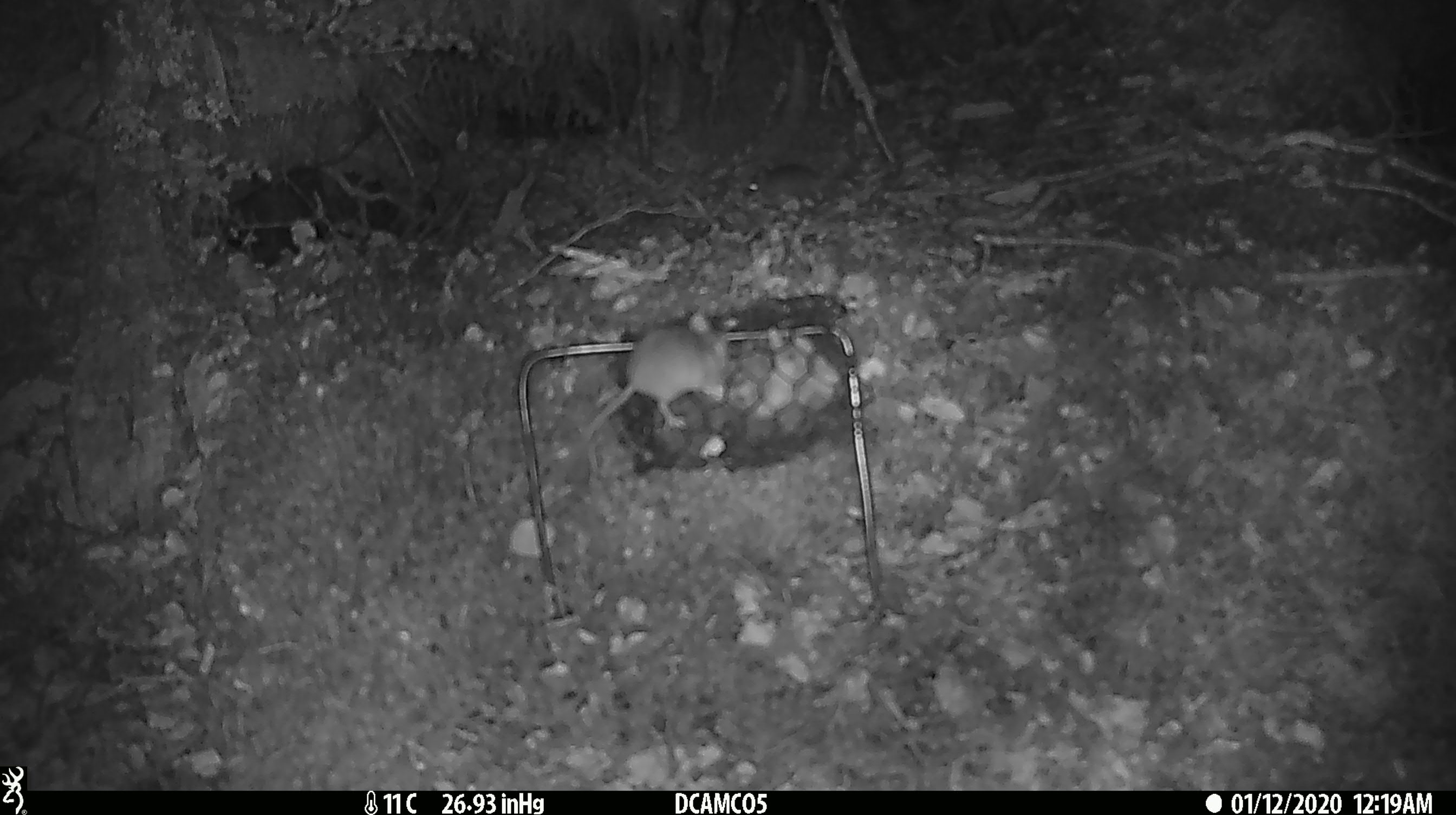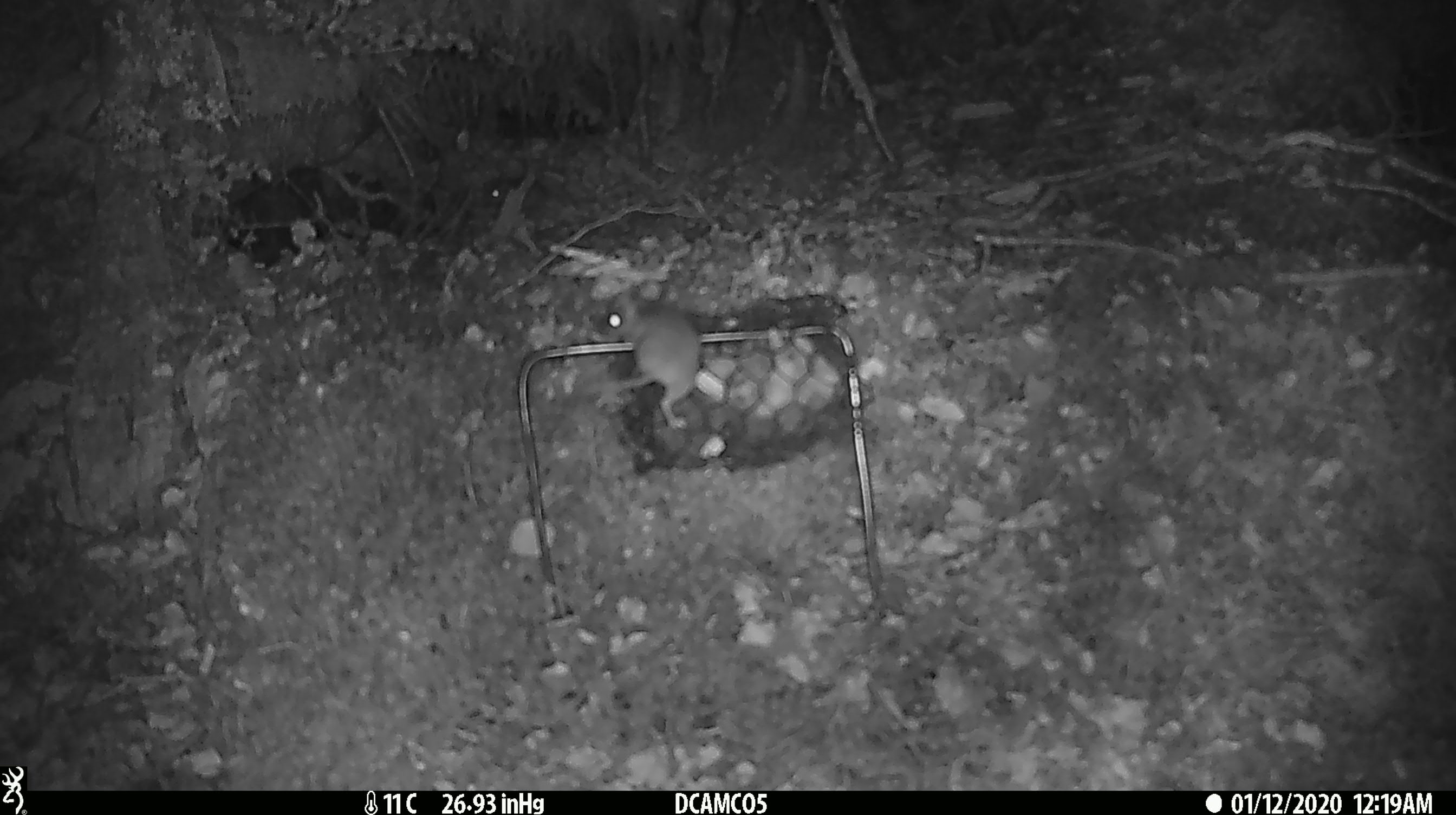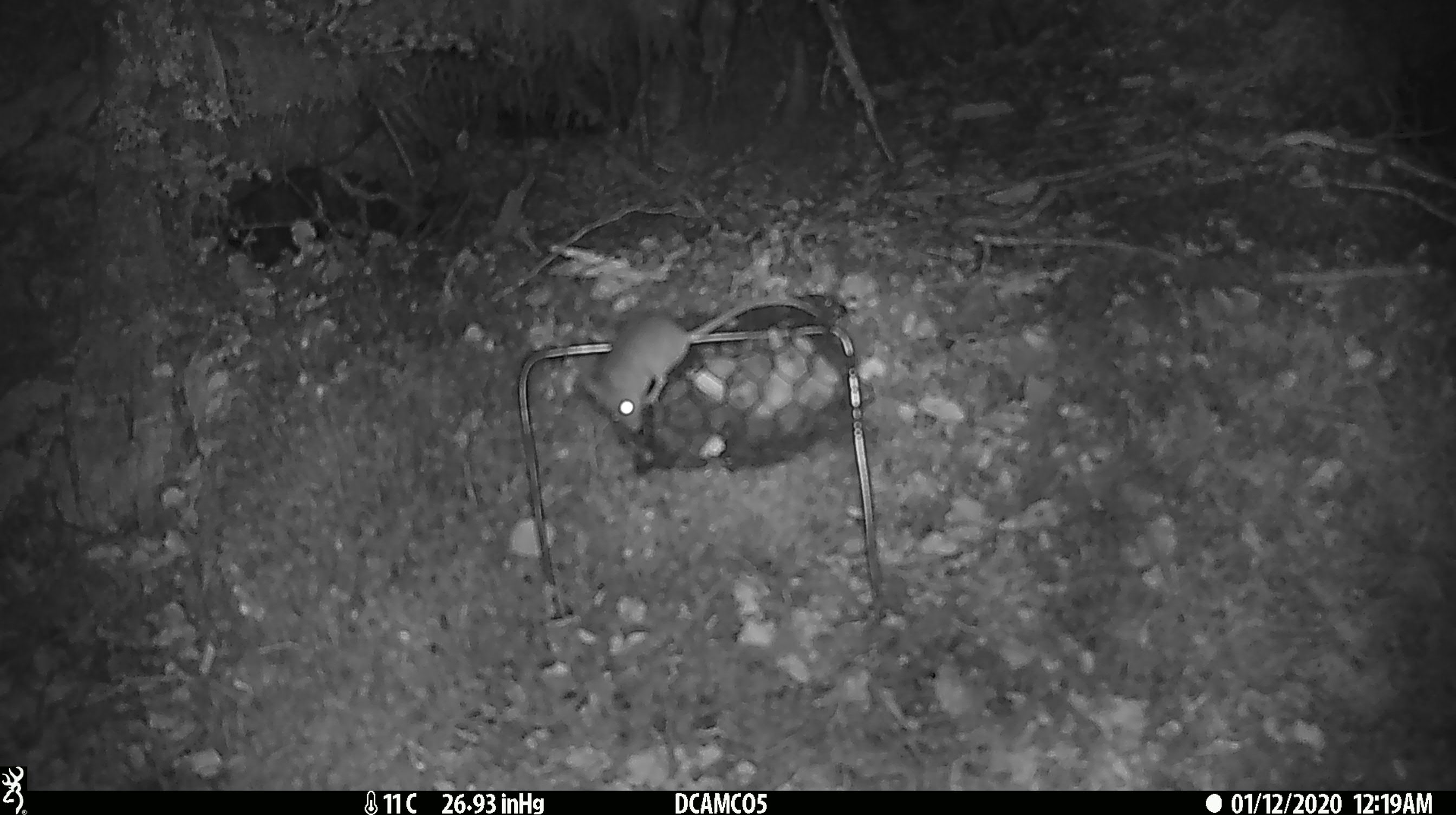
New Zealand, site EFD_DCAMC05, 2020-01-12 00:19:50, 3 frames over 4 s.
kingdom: Animalia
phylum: Chordata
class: Mammalia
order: Rodentia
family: Muridae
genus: Mus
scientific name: Mus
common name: mouse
Mouse (Mus).